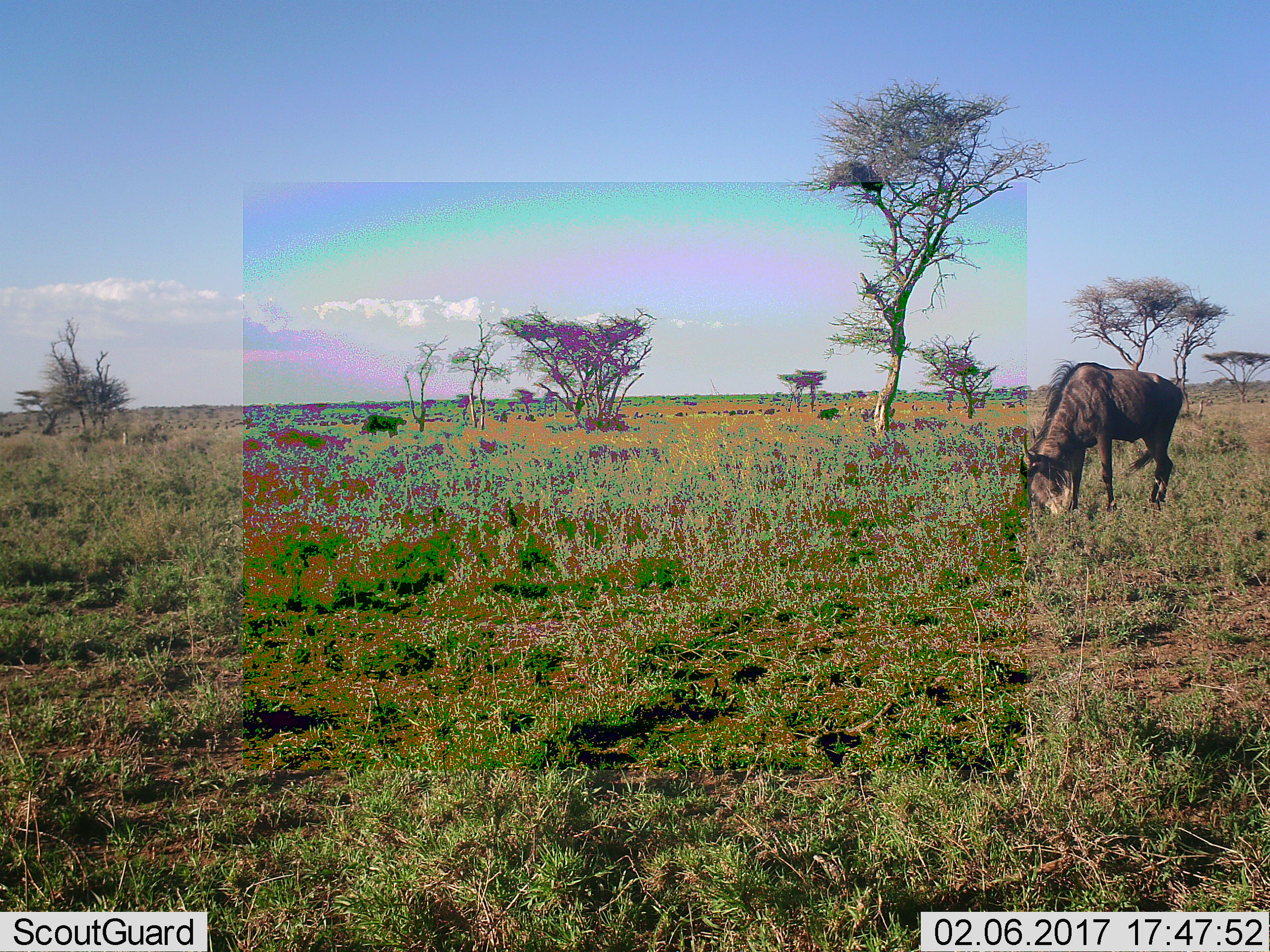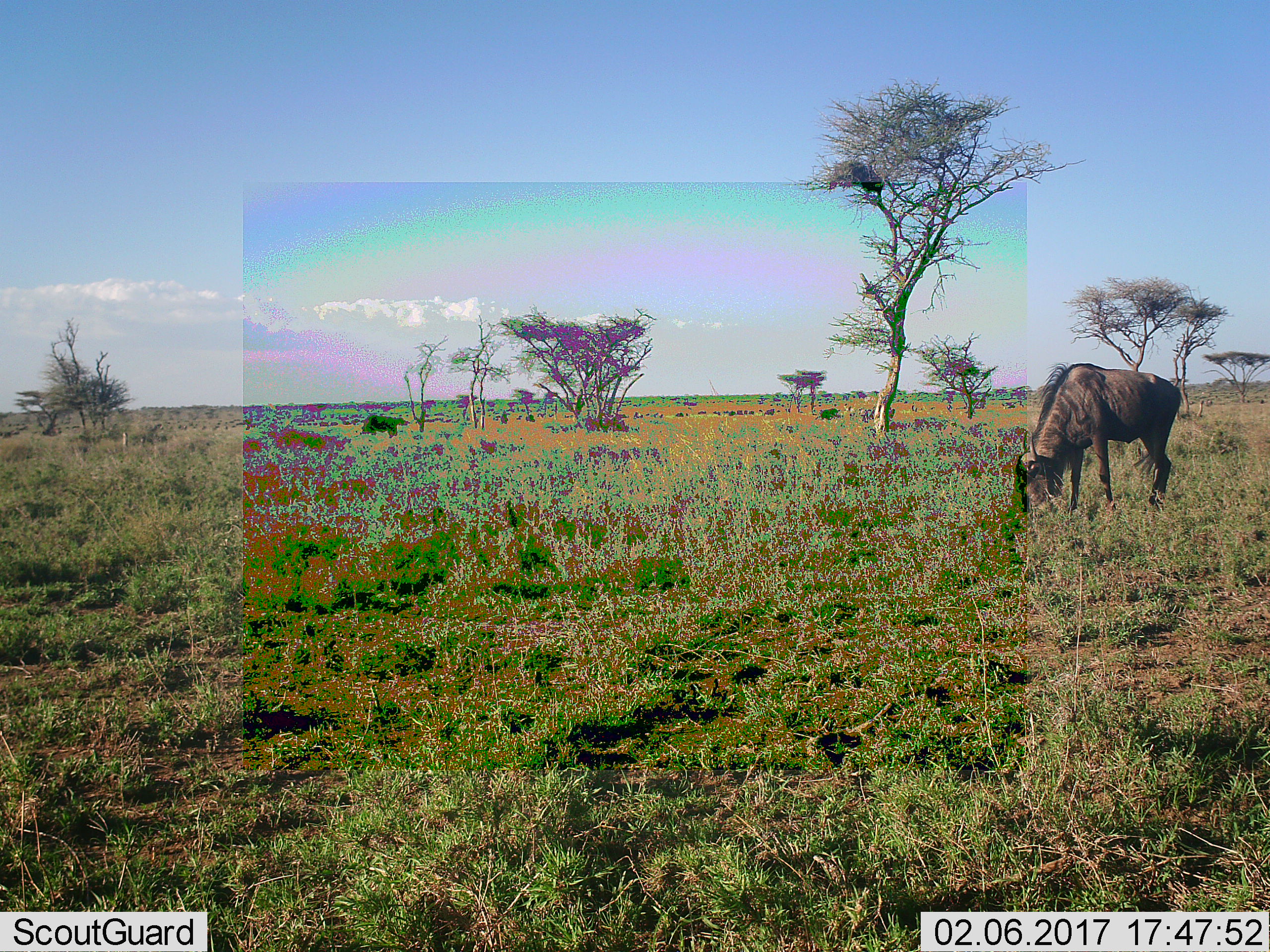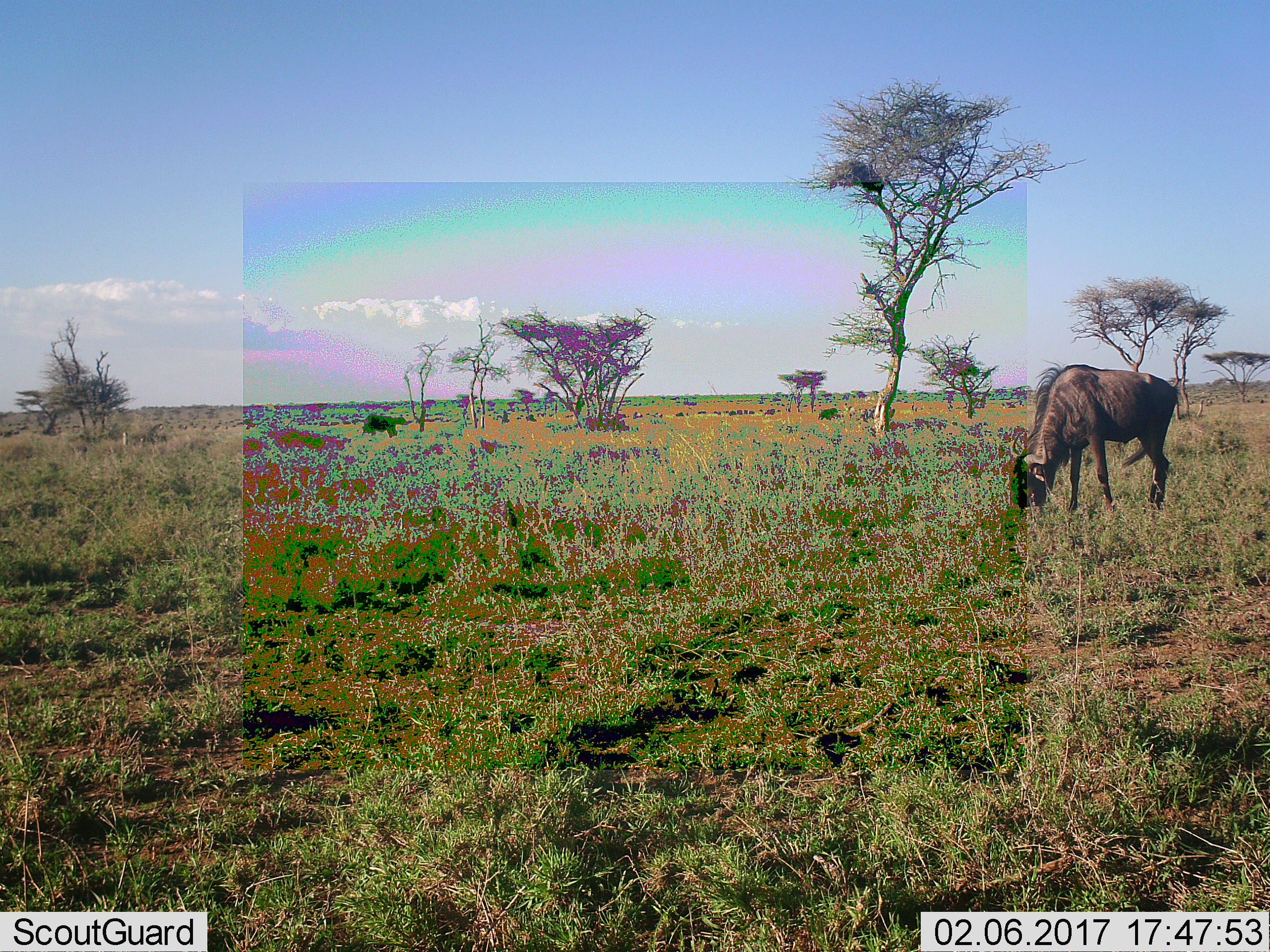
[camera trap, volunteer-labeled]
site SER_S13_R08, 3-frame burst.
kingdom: Animalia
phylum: Chordata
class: Mammalia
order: Artiodactyla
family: Bovidae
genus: Connochaetes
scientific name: Connochaetes taurinus taurinus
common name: blue wildebeest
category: wildebeestblue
Wildebeestblue (blue wildebeest) (Connochaetes taurinus taurinus), count 1. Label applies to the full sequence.